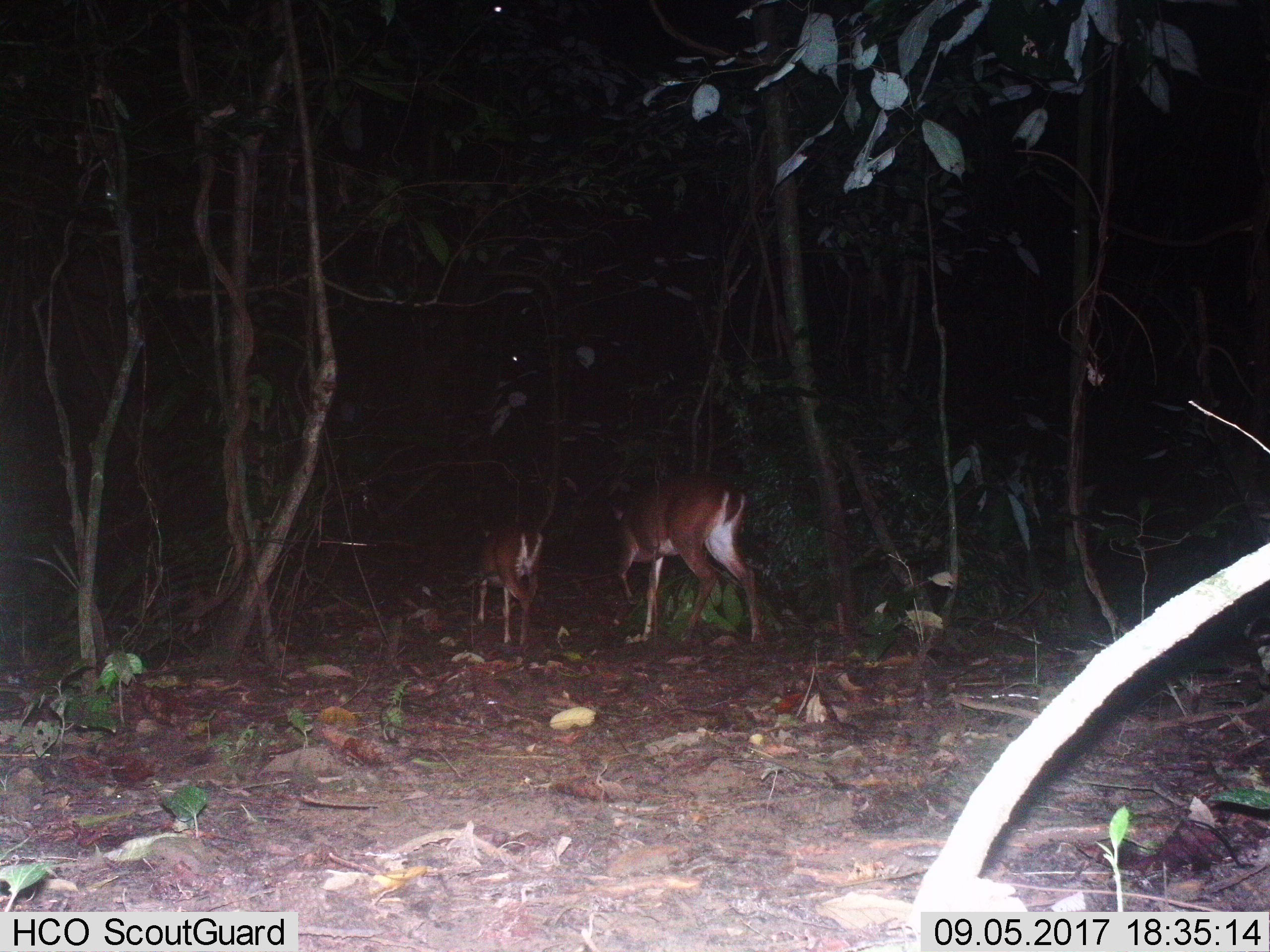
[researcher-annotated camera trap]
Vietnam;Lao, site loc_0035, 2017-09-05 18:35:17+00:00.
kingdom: Animalia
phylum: Chordata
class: Mammalia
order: Artiodactyla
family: Cervidae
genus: Muntiacus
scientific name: Muntiacus vuquangensis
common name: large-antlered muntjac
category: large antlered muntjac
Large antlered muntjac (large-antlered muntjac) (Muntiacus vuquangensis). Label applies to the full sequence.